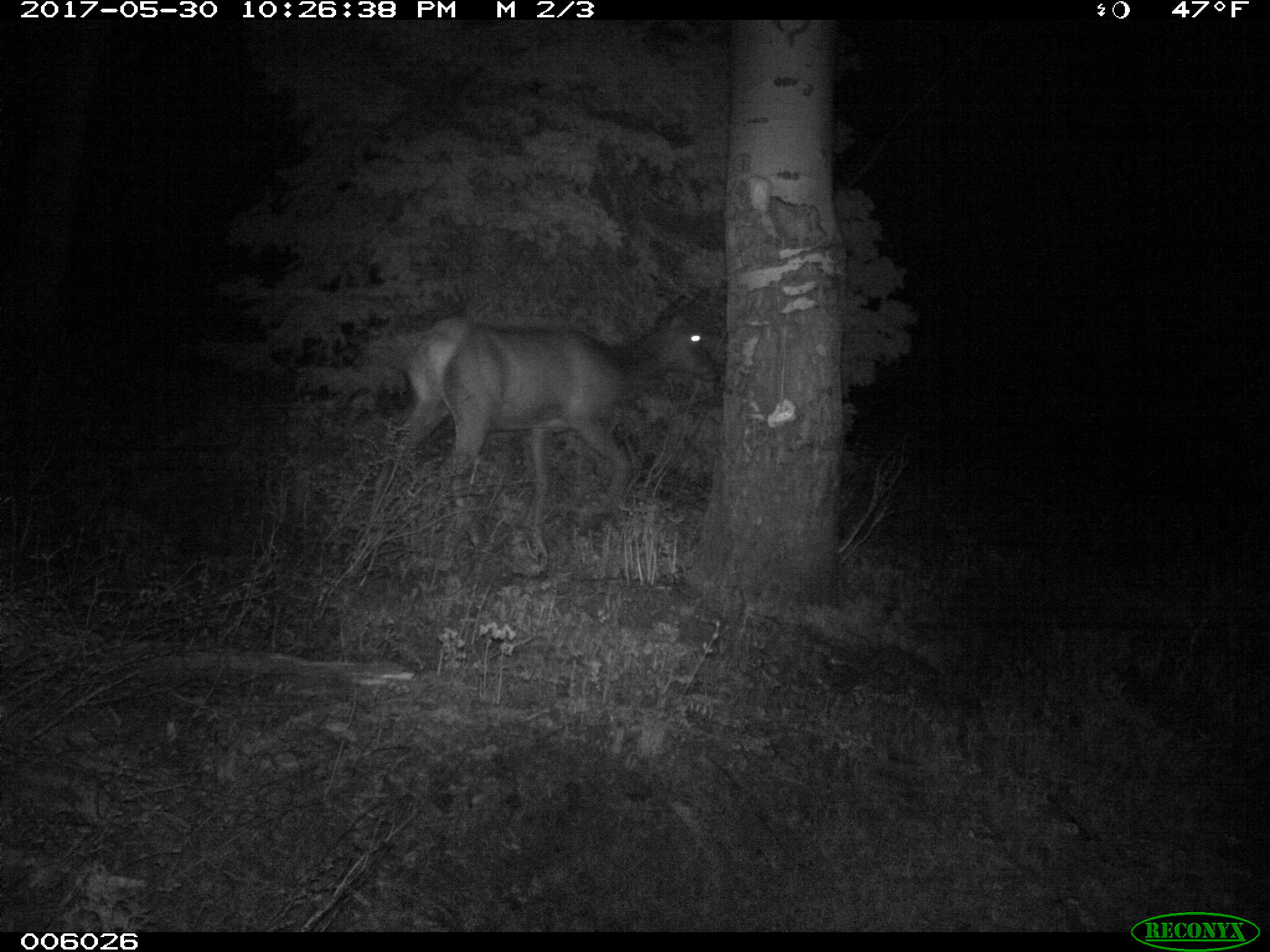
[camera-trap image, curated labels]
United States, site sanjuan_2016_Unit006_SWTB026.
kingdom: Animalia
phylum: Chordata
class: Mammalia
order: Artiodactyla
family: Cervidae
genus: Cervus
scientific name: Cervus elaphus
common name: red deer